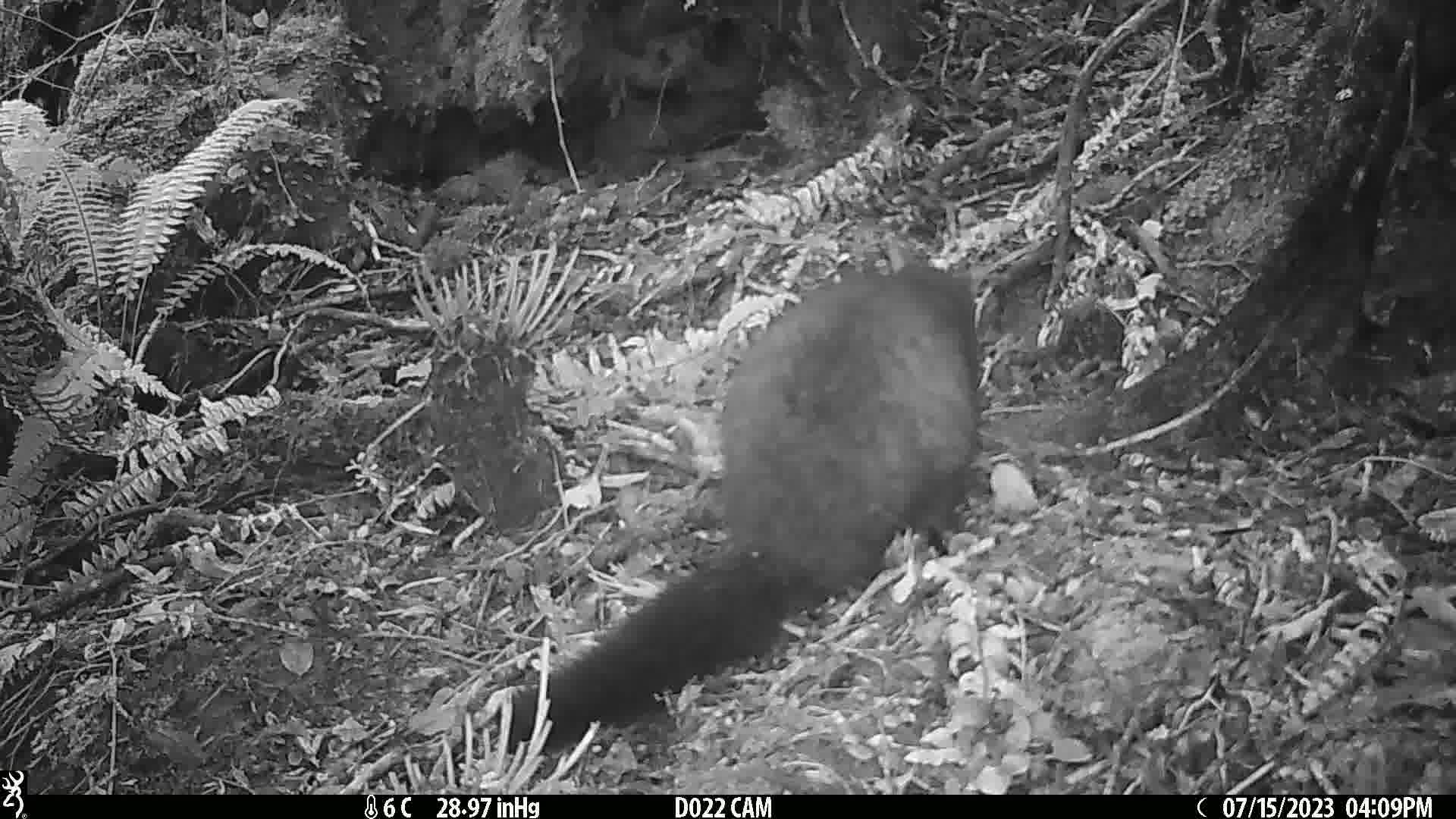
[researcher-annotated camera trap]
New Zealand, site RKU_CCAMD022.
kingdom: Animalia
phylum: Chordata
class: Mammalia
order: Diprotodontia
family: Phalangeridae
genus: Trichosurus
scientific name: Trichosurus vulpecula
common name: common brushtail possum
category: possum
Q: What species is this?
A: Possum (common brushtail possum) (Trichosurus vulpecula).